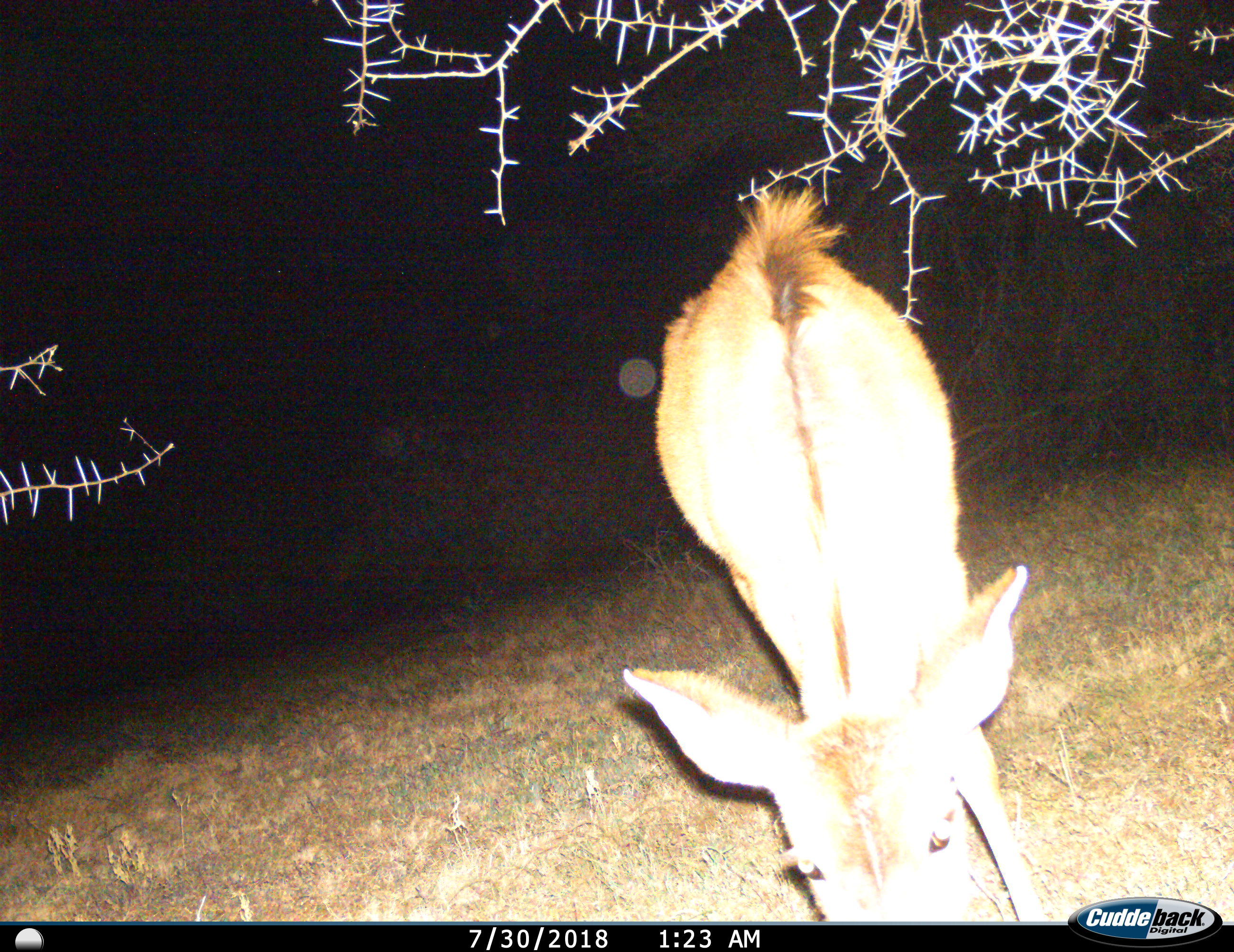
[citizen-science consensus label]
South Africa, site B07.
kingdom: Animalia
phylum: Chordata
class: Mammalia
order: Artiodactyla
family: Bovidae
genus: Tragelaphus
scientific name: Tragelaphus strepsiceros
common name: greater kudu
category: kudu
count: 1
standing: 50%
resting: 0%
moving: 25%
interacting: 0%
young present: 38%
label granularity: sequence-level